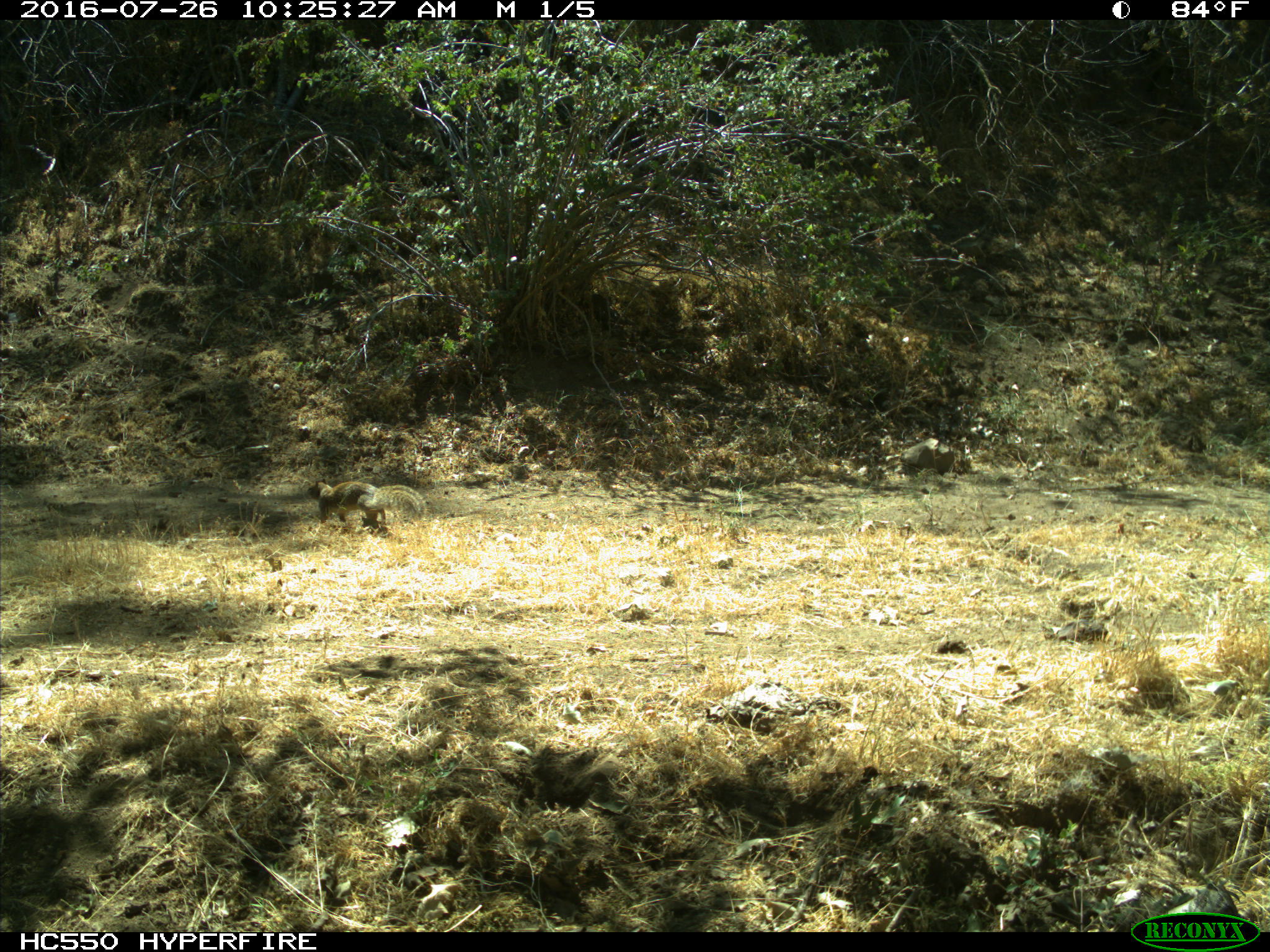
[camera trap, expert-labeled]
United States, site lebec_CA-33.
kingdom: Animalia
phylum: Chordata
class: Mammalia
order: Rodentia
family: Sciuridae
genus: Otospermophilus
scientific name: Otospermophilus beecheyi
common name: california ground squirrel